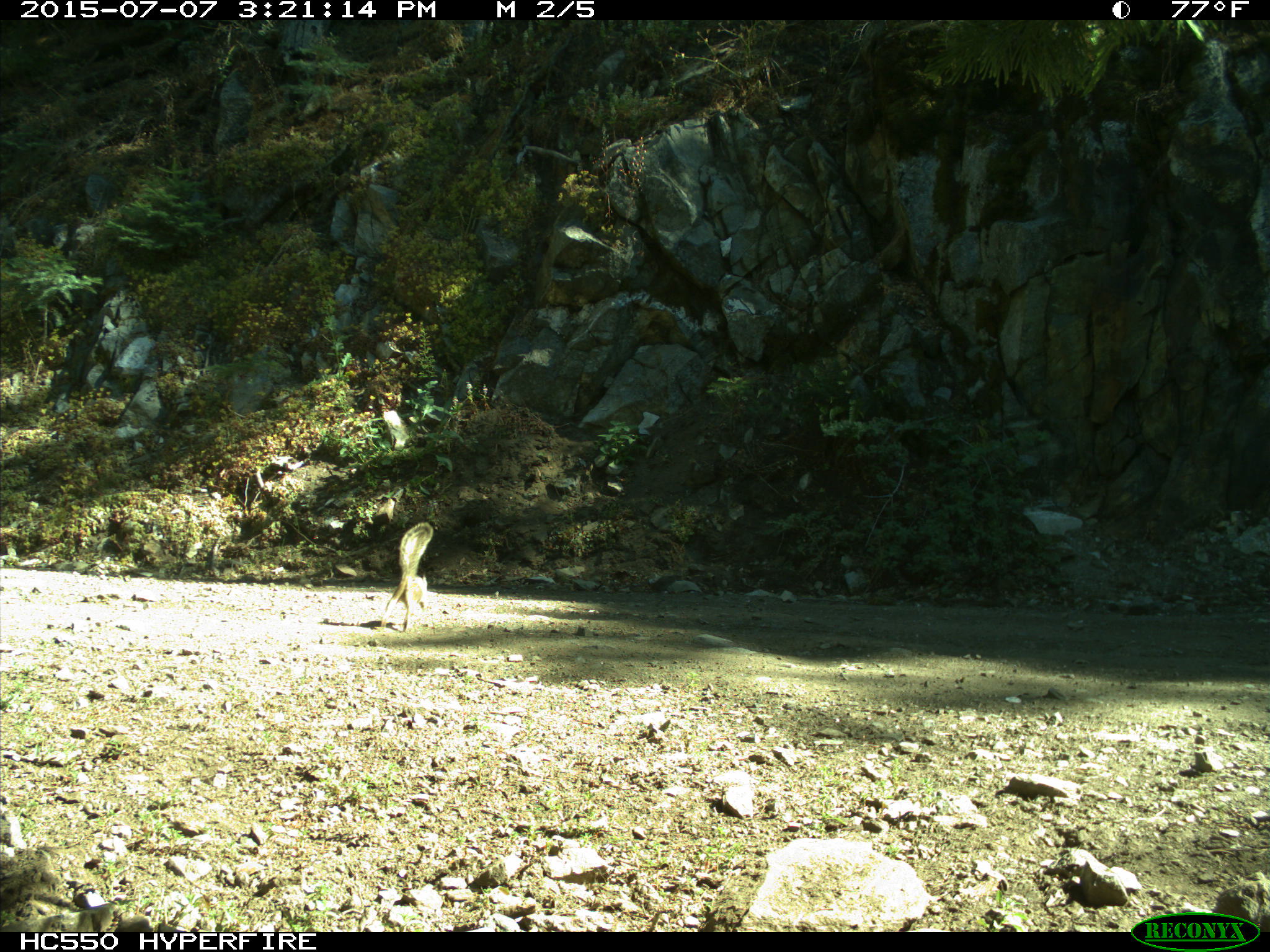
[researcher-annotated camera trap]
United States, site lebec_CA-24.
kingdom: Animalia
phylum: Chordata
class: Mammalia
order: Rodentia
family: Sciuridae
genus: Otospermophilus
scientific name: Otospermophilus beecheyi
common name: california ground squirrel